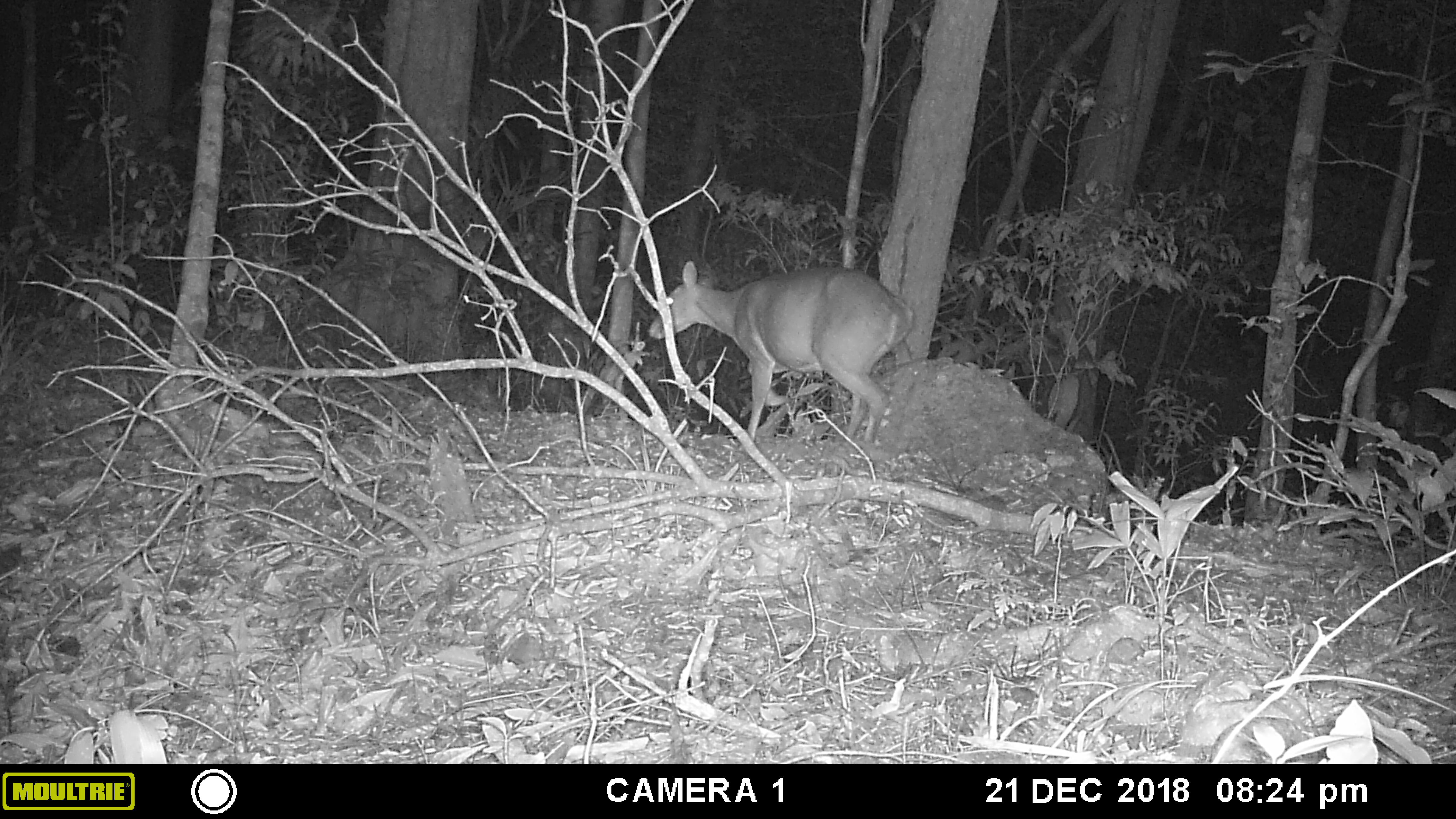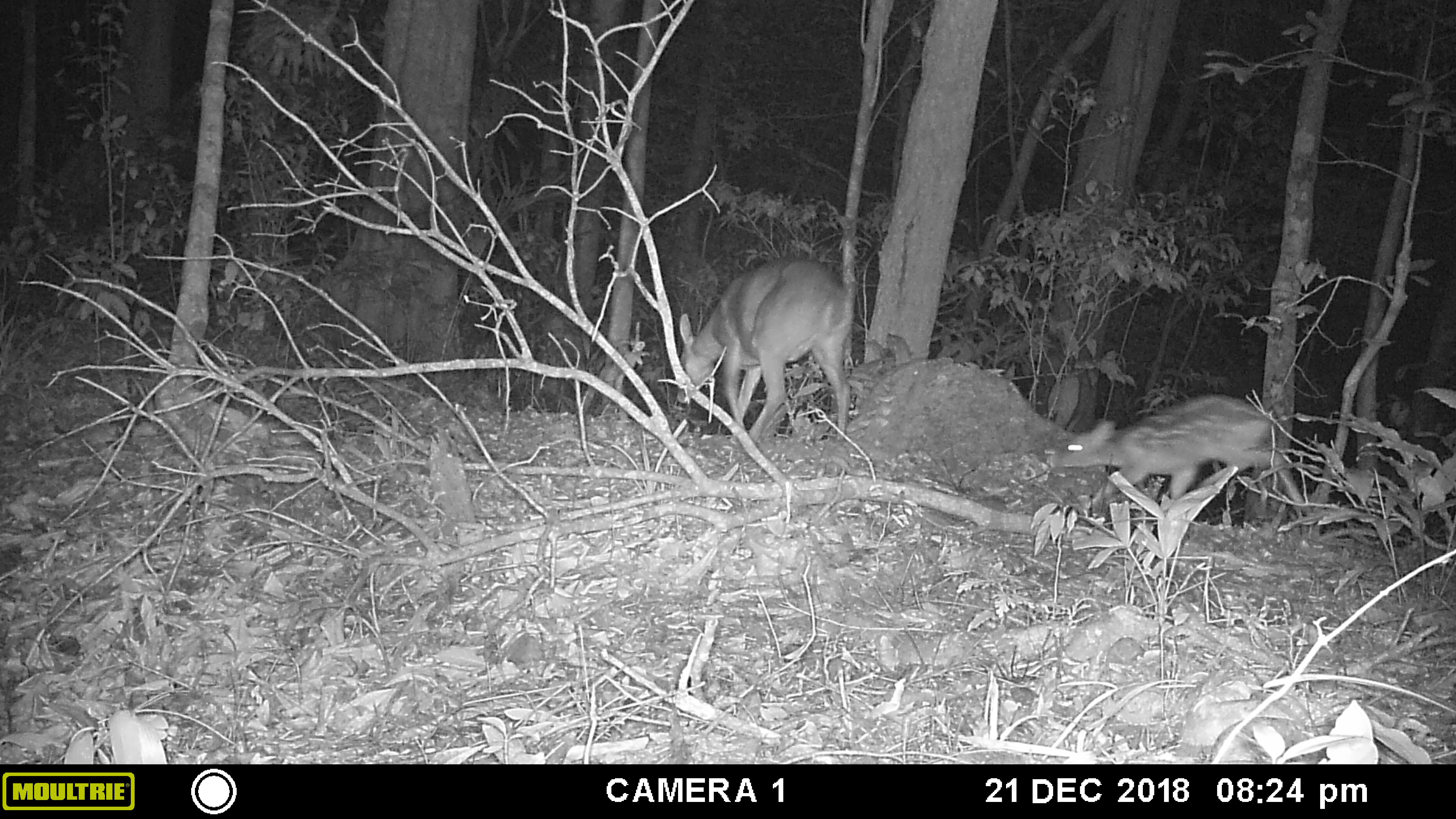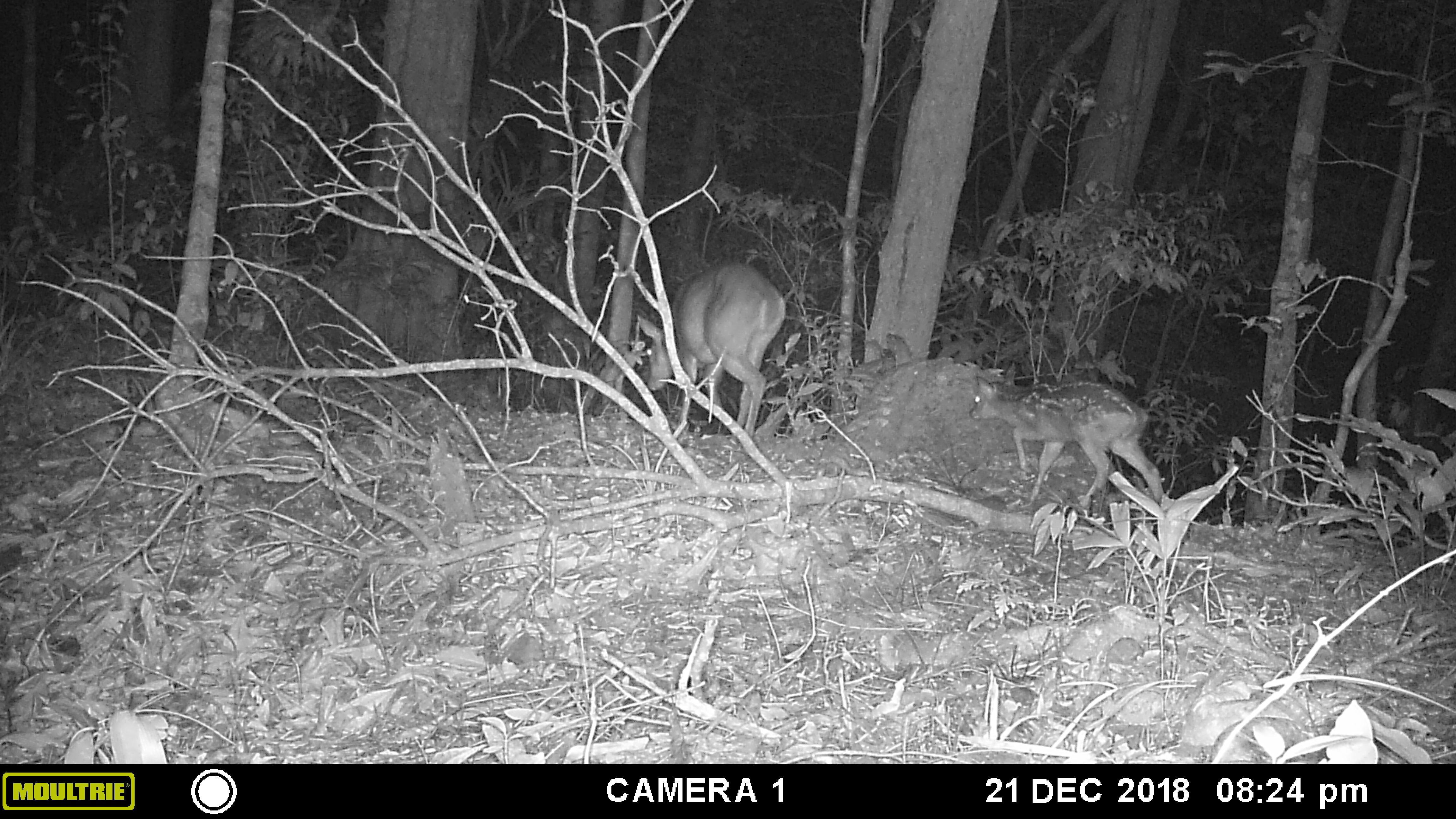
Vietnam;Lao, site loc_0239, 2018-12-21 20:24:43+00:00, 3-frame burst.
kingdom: Animalia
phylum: Chordata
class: Mammalia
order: Artiodactyla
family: Cervidae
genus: Muntiacus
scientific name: Muntiacus vuquangensis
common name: large-antlered muntjac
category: large antlered muntjac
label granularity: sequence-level